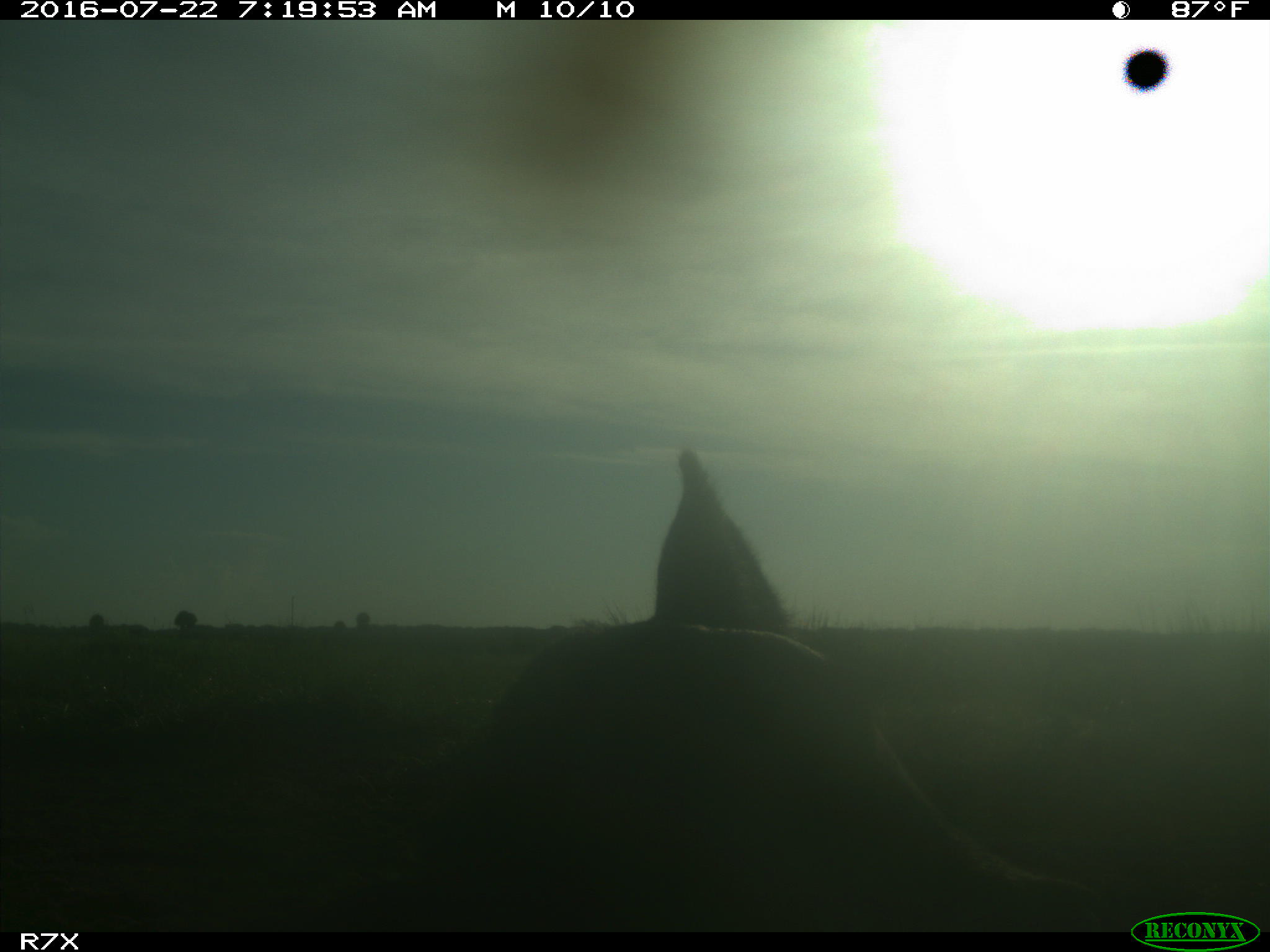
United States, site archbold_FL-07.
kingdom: Animalia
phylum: Chordata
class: Mammalia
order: Artiodactyla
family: Bovidae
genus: Bos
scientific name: Bos taurus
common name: domestic cow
Bos taurus (domestic cow).